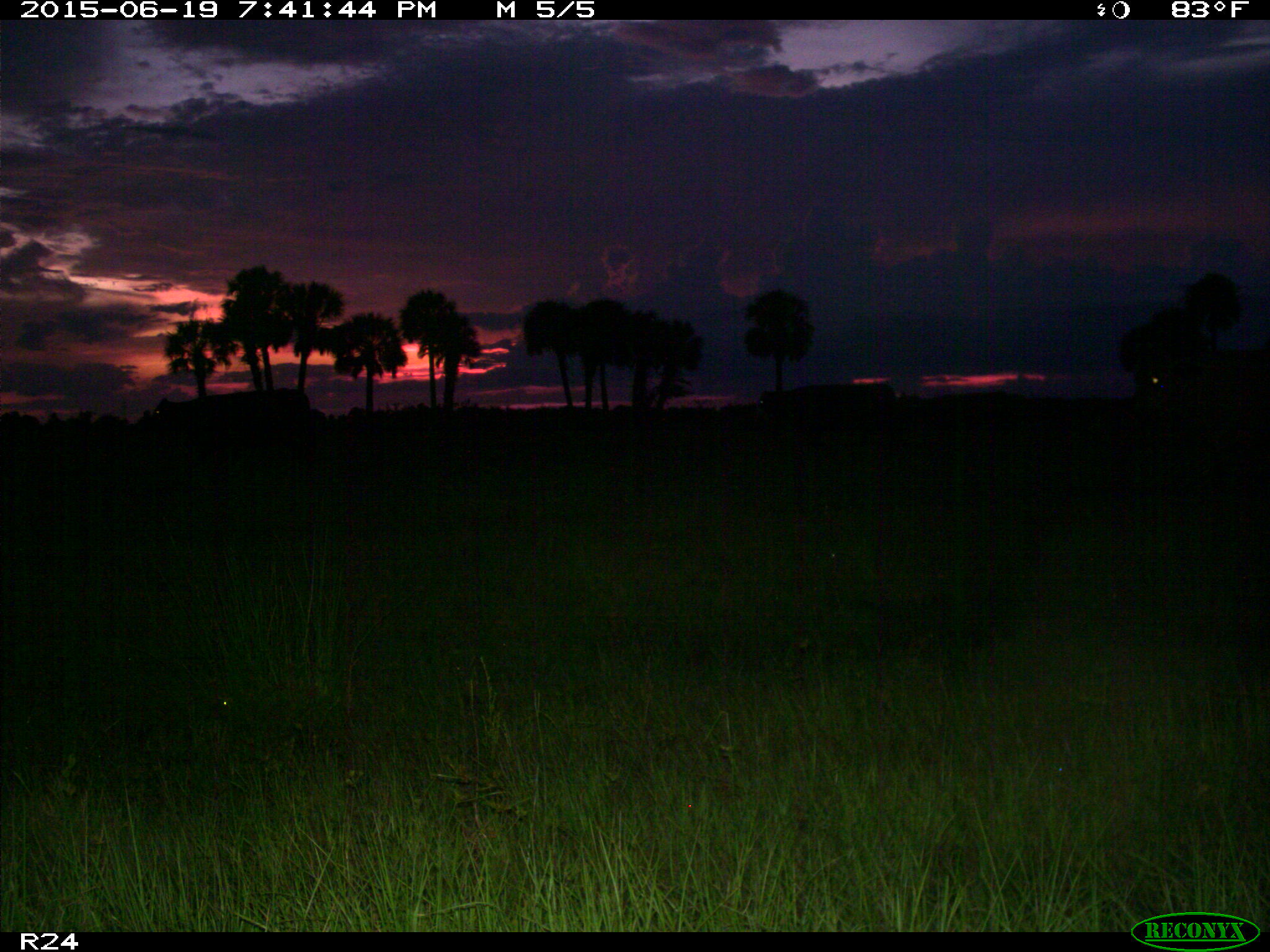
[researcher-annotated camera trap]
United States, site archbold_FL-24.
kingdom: Animalia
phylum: Chordata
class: Mammalia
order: Artiodactyla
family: Bovidae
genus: Bos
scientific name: Bos taurus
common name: domestic cow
Bos taurus (domestic cow).